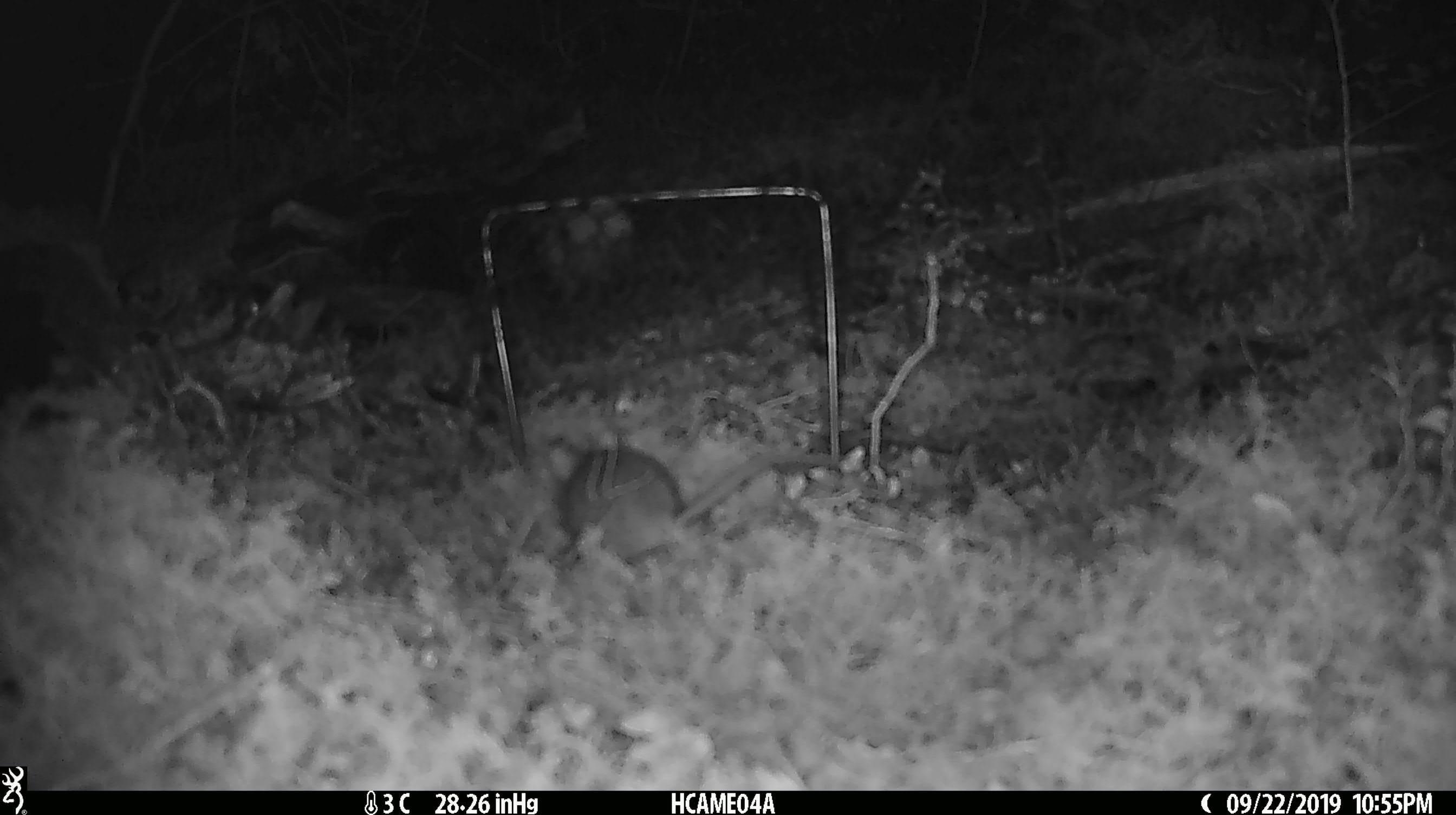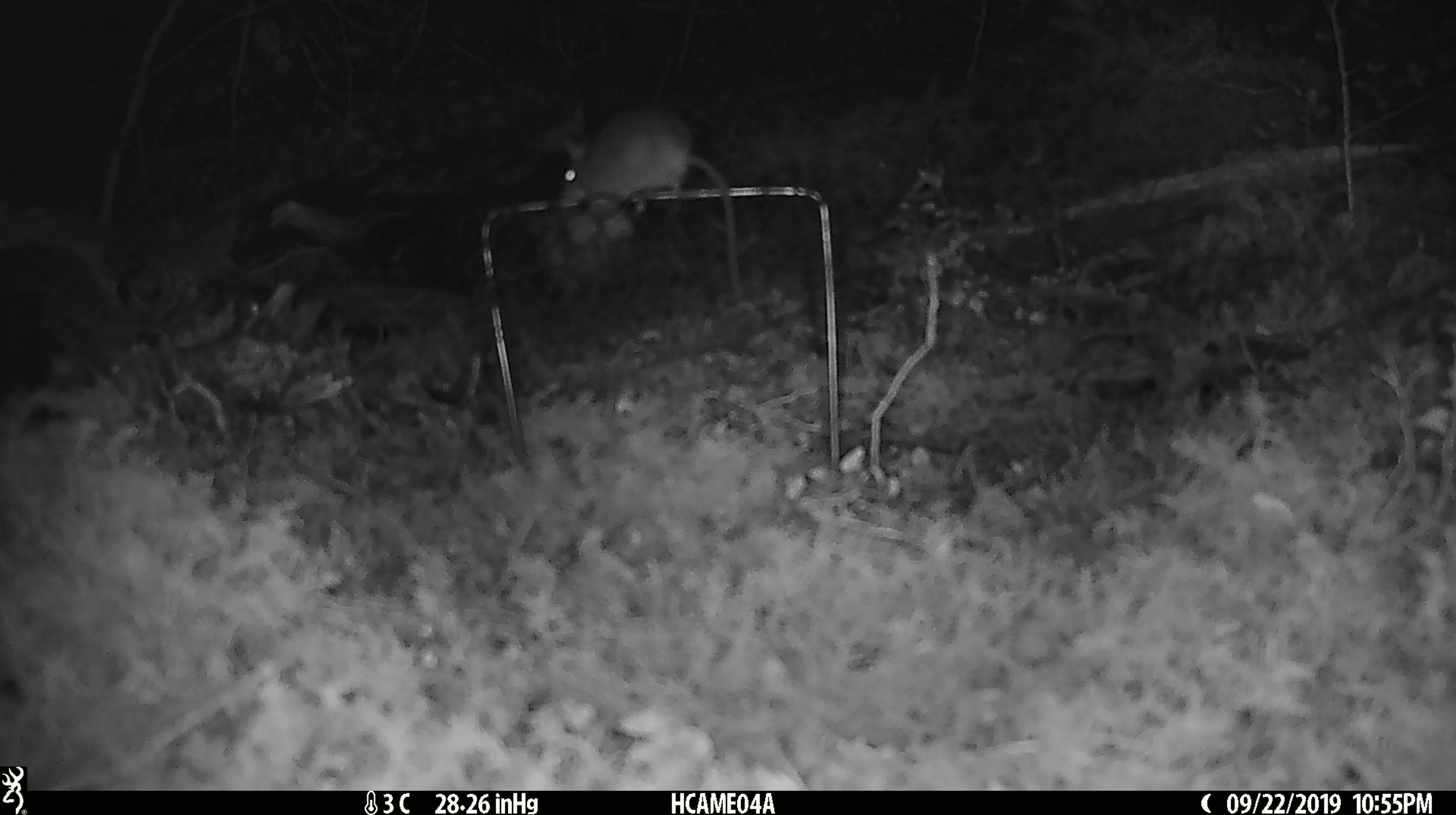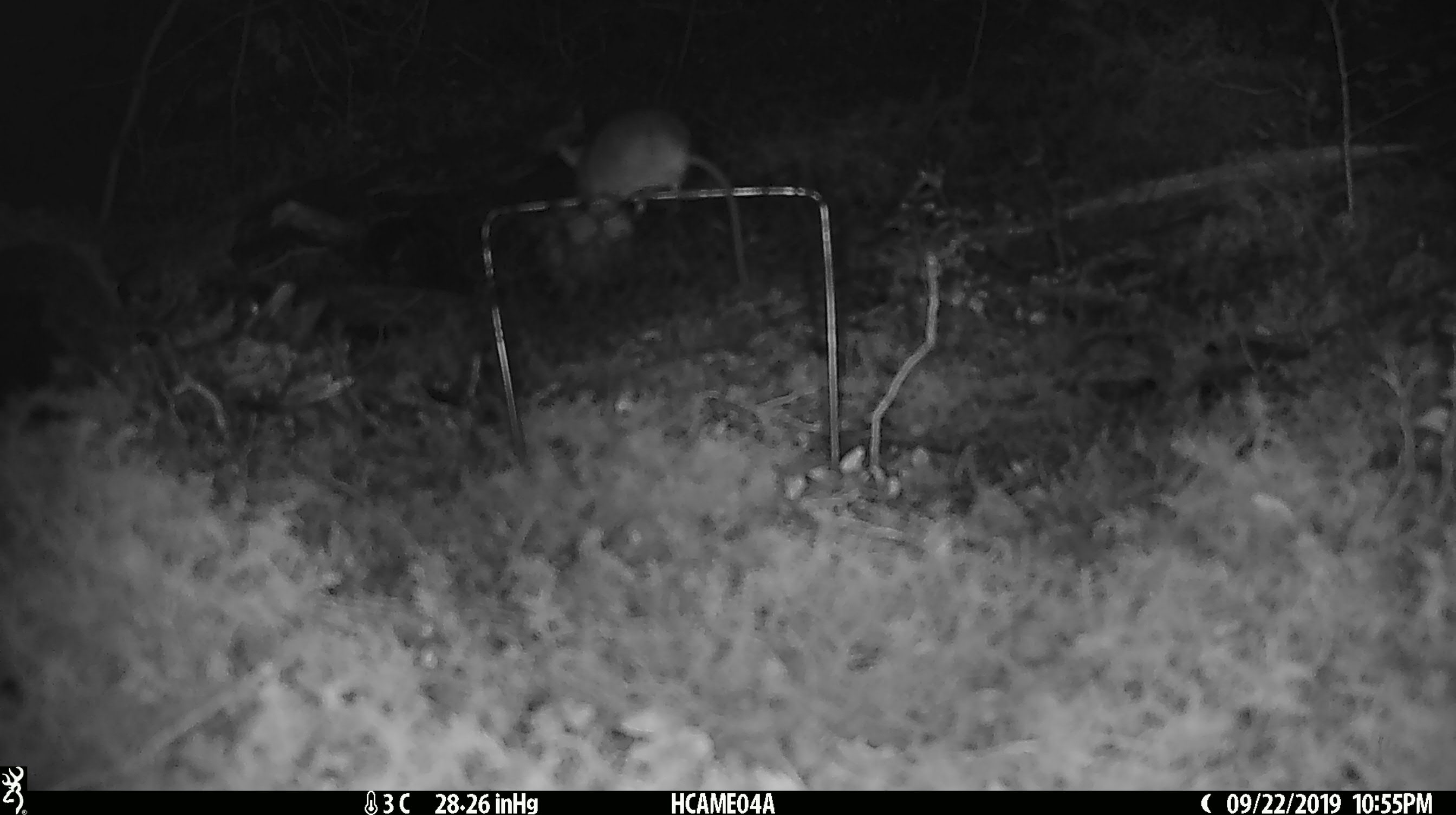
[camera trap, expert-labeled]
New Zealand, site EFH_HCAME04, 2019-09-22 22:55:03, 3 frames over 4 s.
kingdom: Animalia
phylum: Chordata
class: Mammalia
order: Rodentia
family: Muridae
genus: Mus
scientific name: Mus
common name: mouse